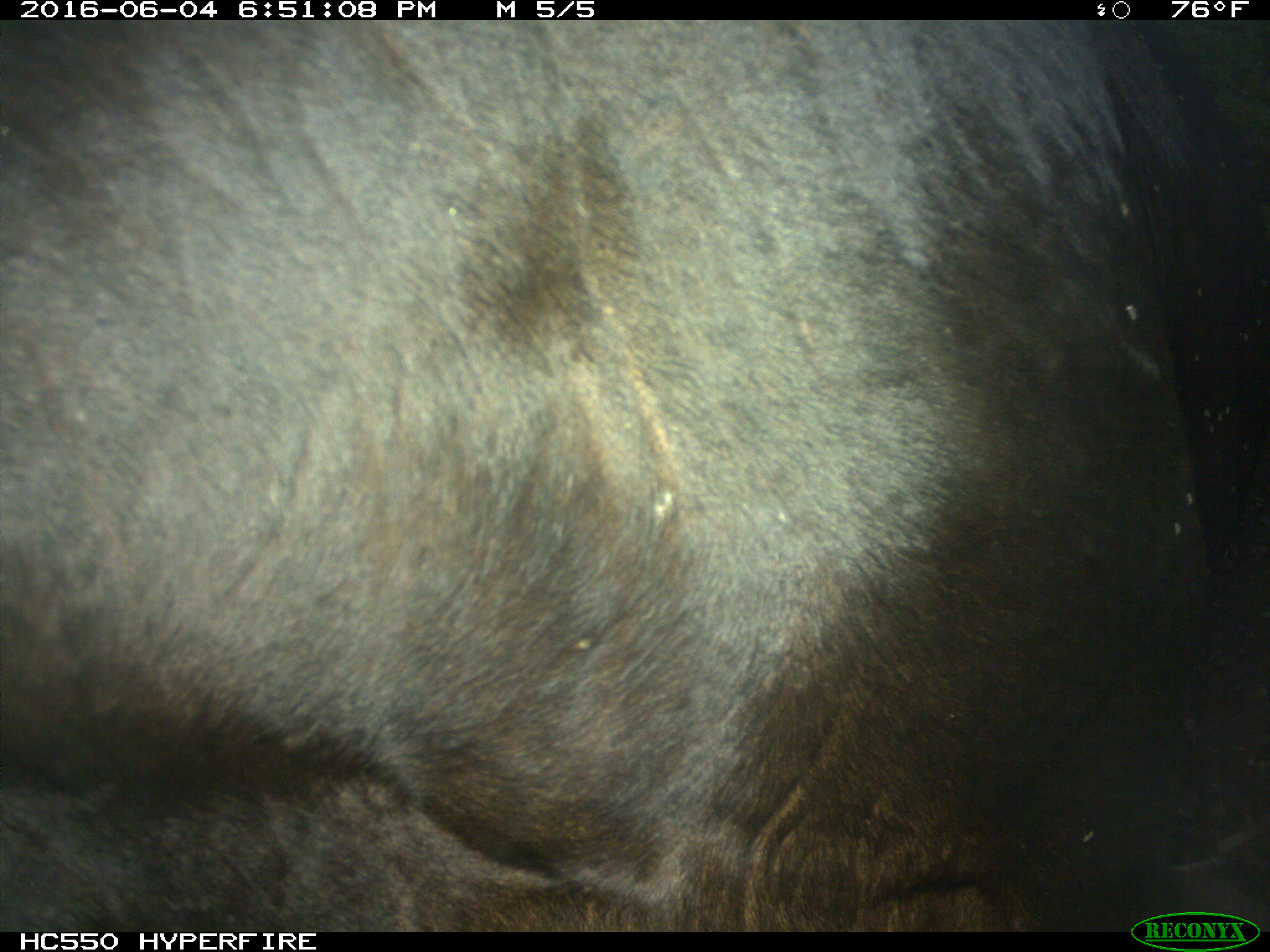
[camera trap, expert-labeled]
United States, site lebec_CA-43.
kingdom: Animalia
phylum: Chordata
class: Mammalia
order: Artiodactyla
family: Bovidae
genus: Bos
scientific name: Bos taurus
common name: domestic cow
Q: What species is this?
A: Bos taurus (domestic cow).